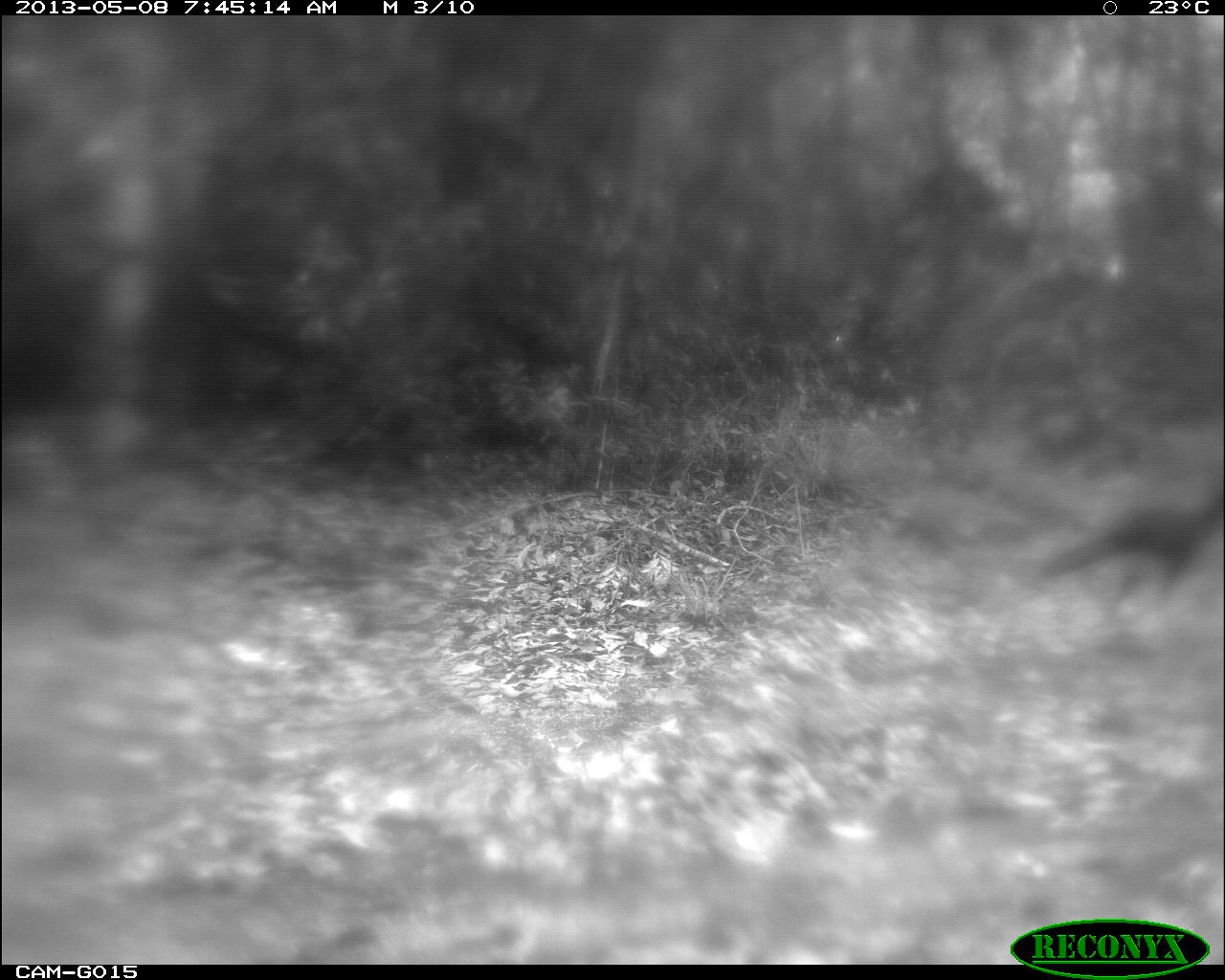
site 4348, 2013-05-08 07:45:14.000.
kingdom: Animalia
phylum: Chordata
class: Aves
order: Galliformes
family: Cracidae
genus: Crax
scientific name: Crax rubra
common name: great curassow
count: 1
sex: male